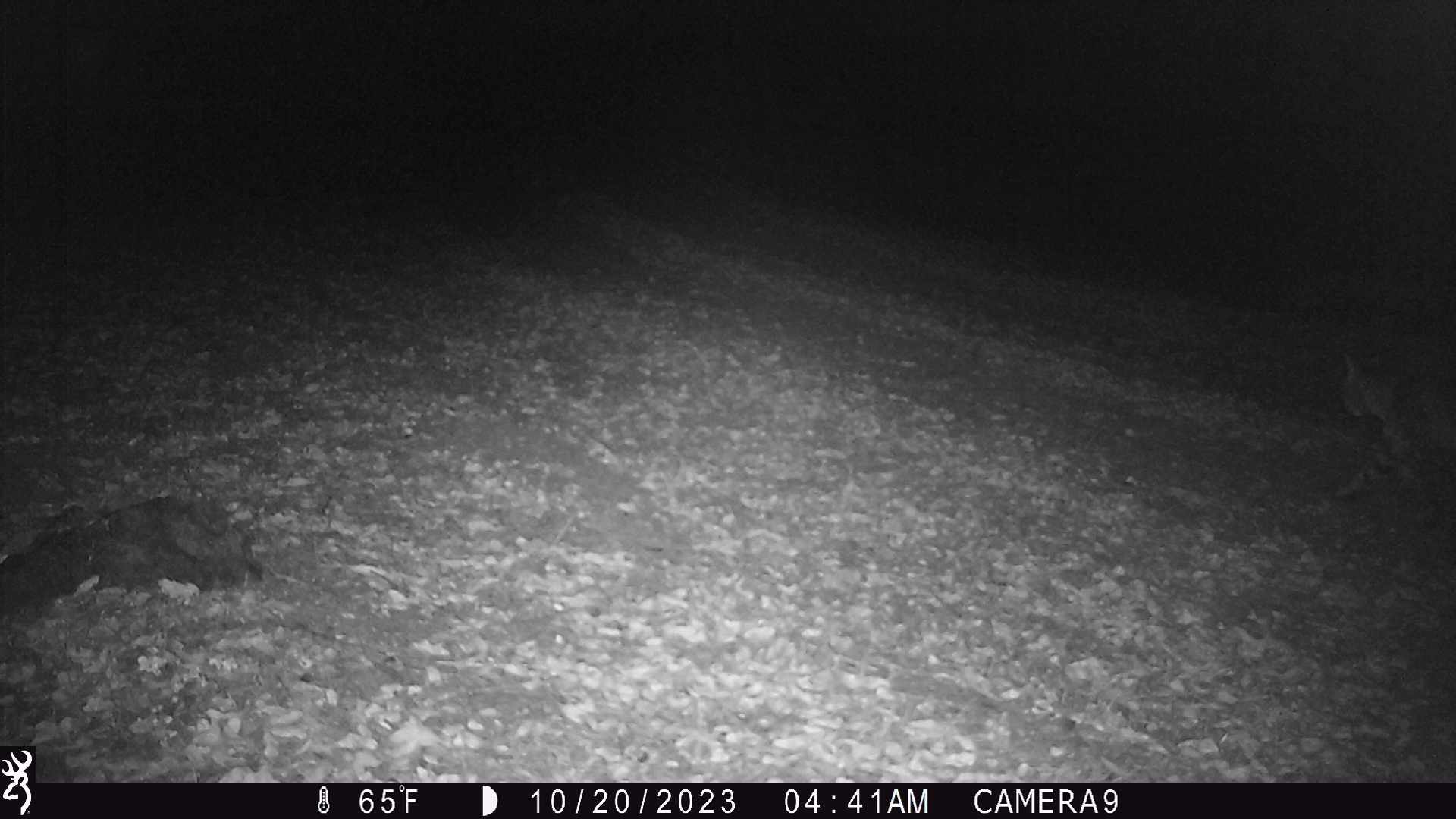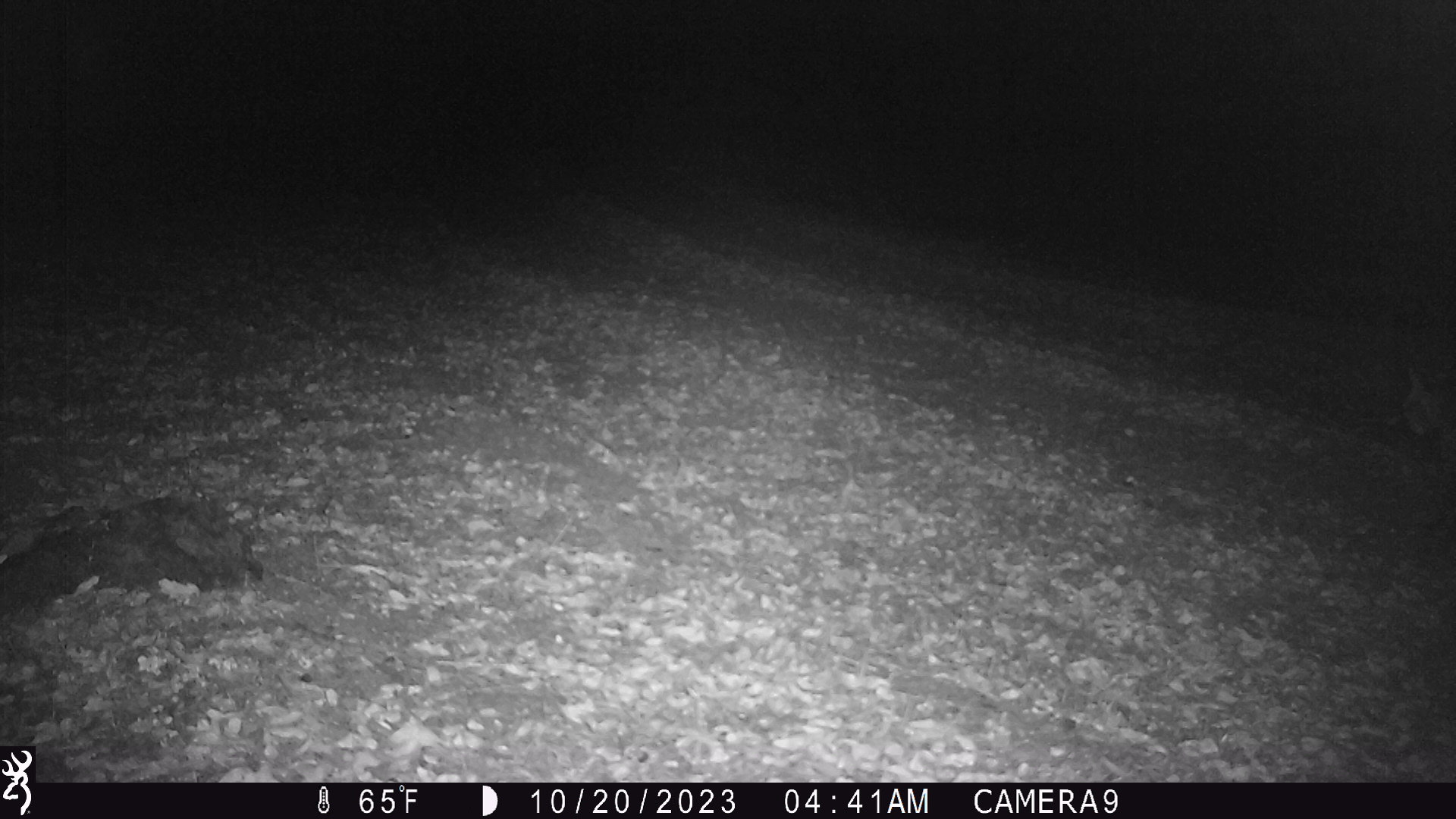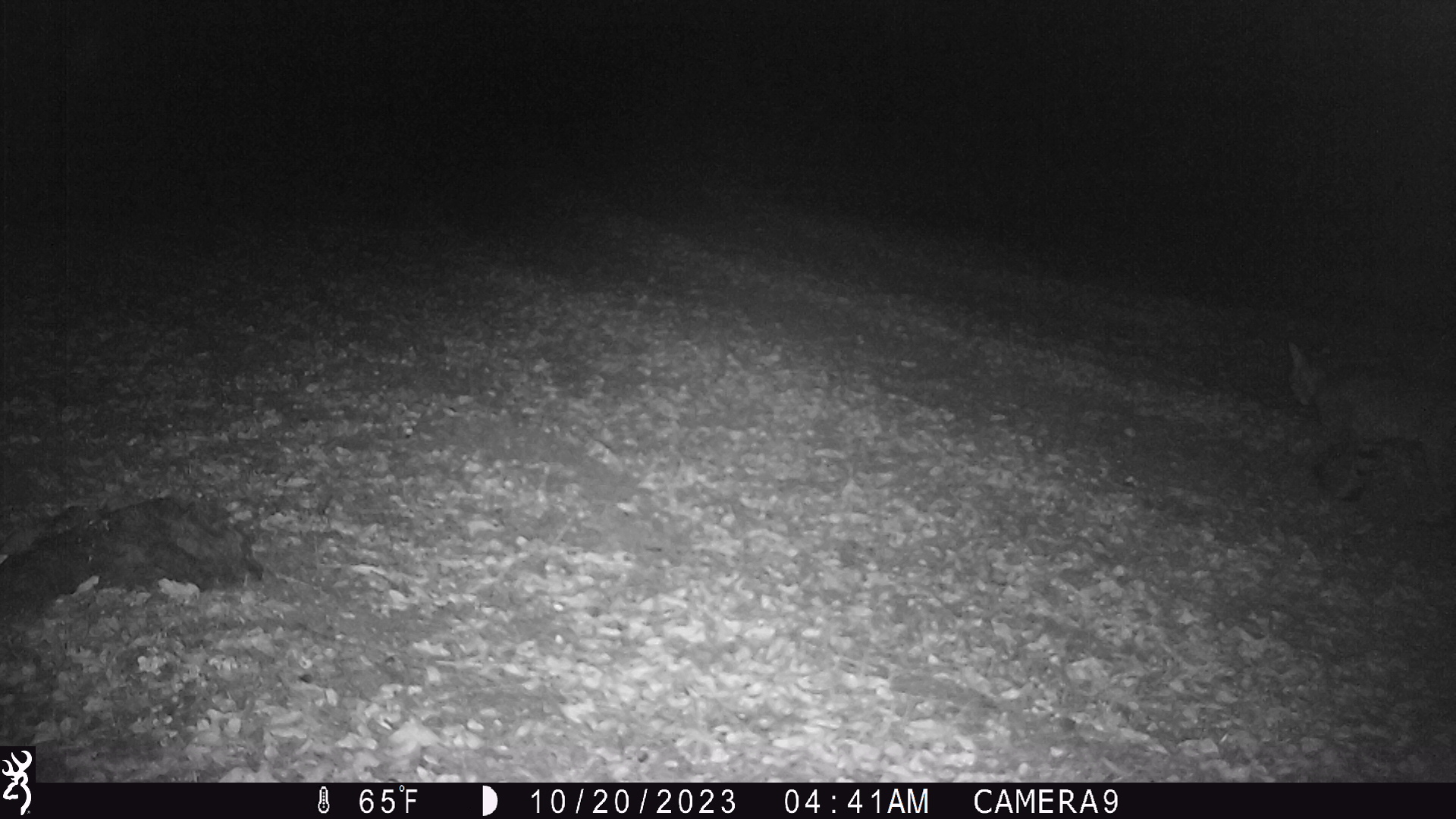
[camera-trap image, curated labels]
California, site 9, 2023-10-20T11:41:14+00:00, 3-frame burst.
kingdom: Animalia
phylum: Chordata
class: Mammalia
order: Carnivora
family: Felidae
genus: Lynx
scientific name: Lynx rufus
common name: bobcat